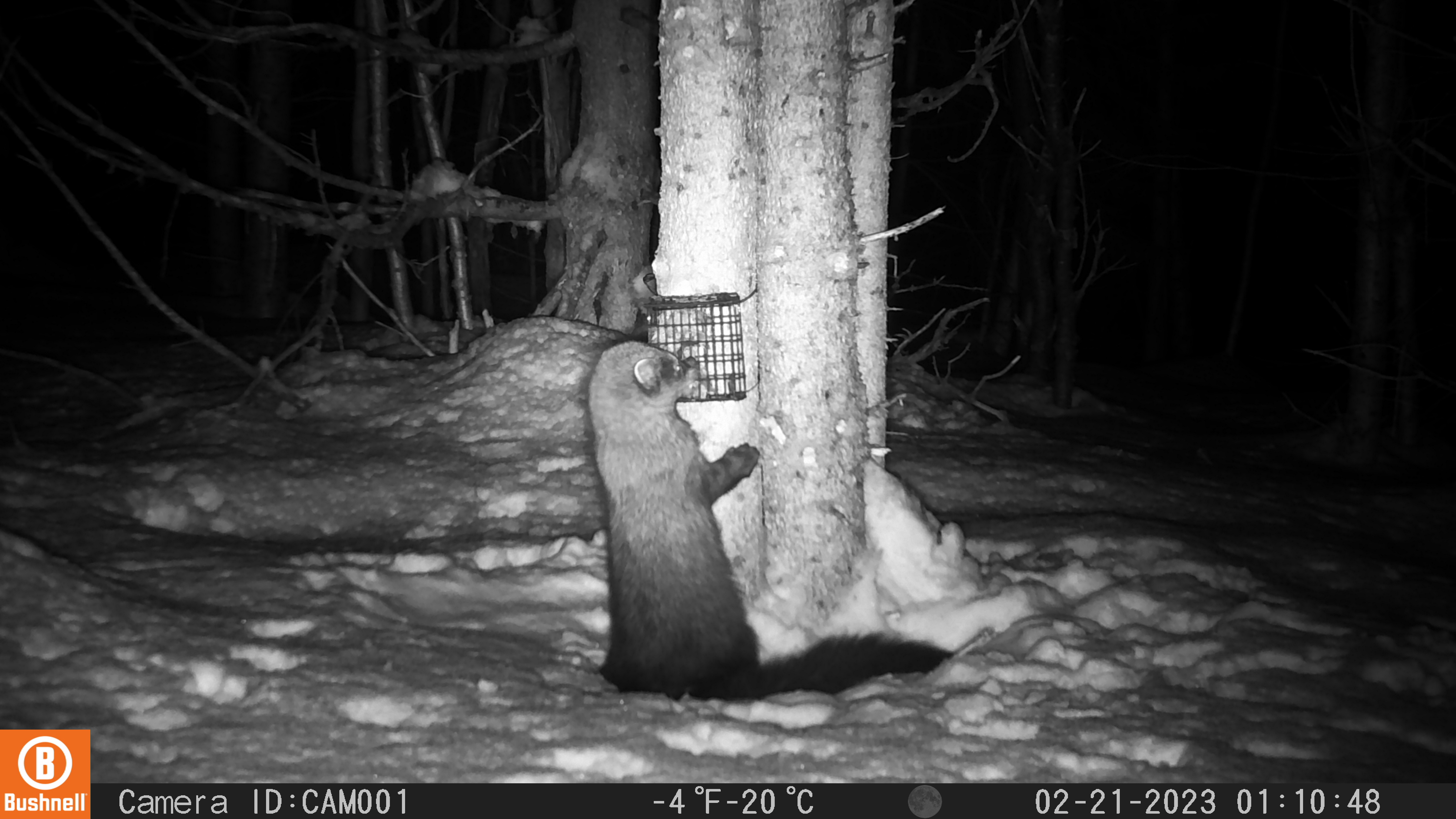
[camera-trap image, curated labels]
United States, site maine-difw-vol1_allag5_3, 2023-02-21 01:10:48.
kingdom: Animalia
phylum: Chordata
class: Mammalia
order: Carnivora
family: Mustelidae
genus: Pekania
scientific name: Pekania pennanti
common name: fisher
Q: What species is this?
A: Fisher (Pekania pennanti).